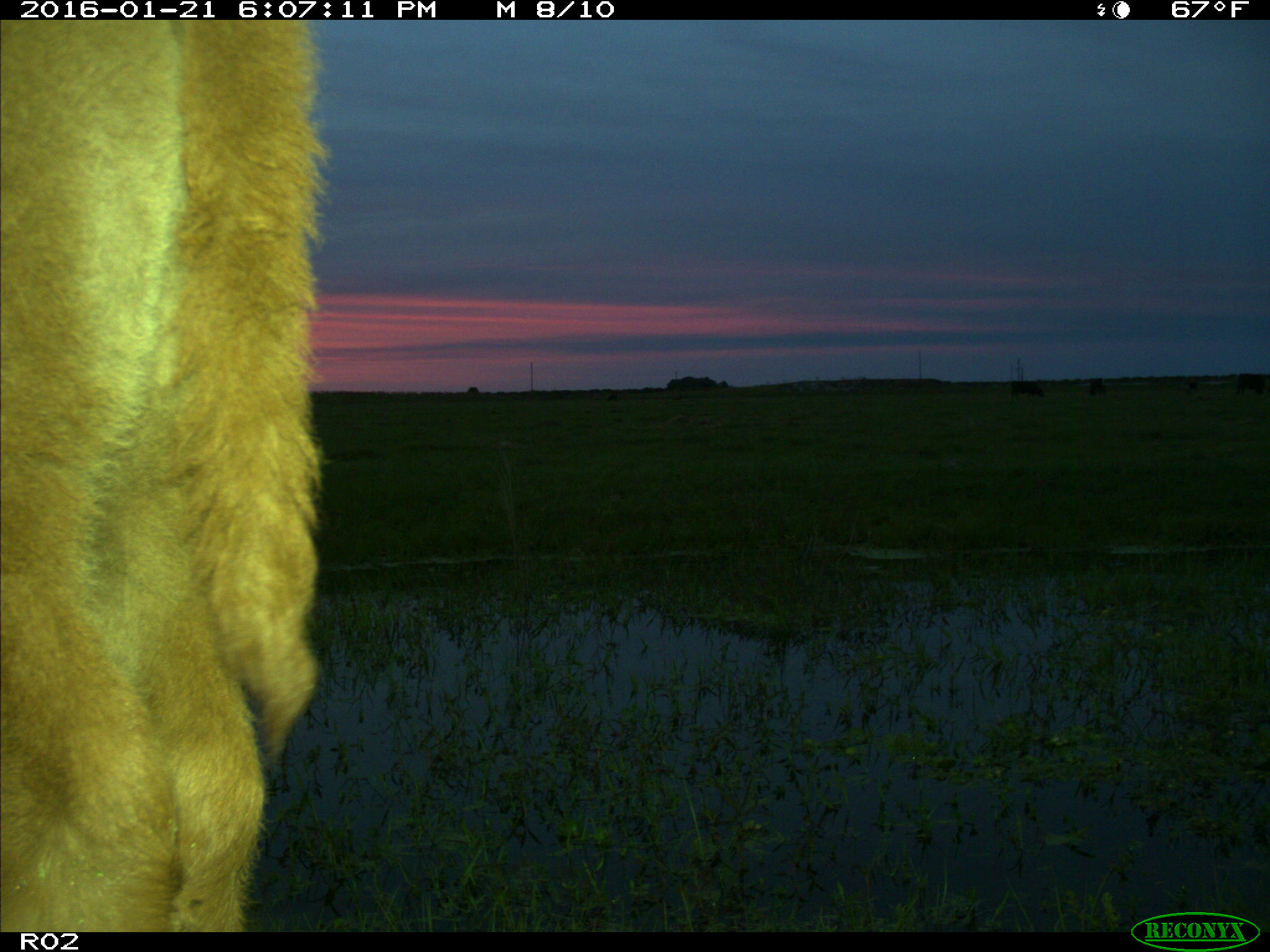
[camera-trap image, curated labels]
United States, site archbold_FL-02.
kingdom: Animalia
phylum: Chordata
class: Mammalia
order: Artiodactyla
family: Bovidae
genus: Bos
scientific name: Bos taurus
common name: domestic cow